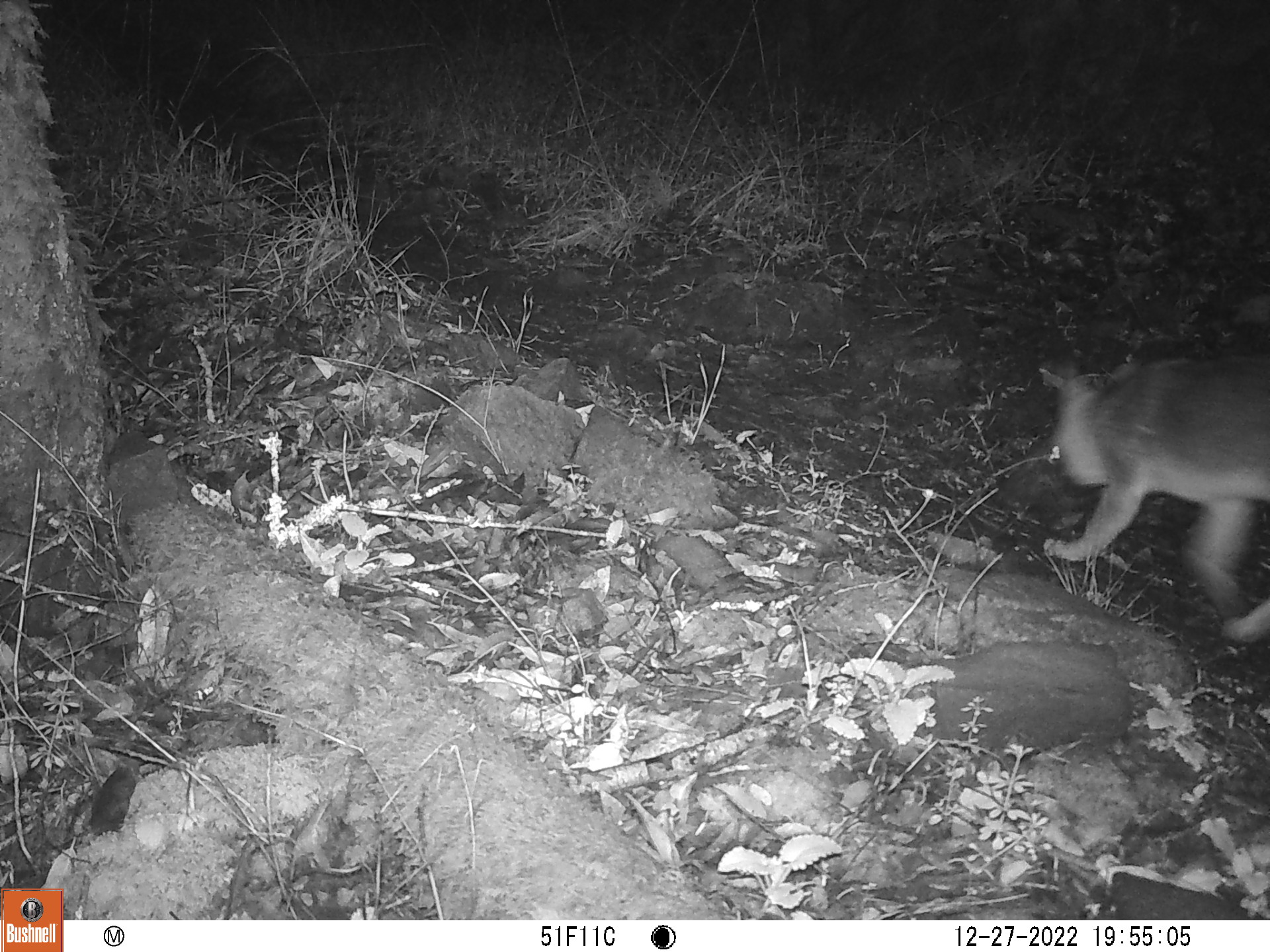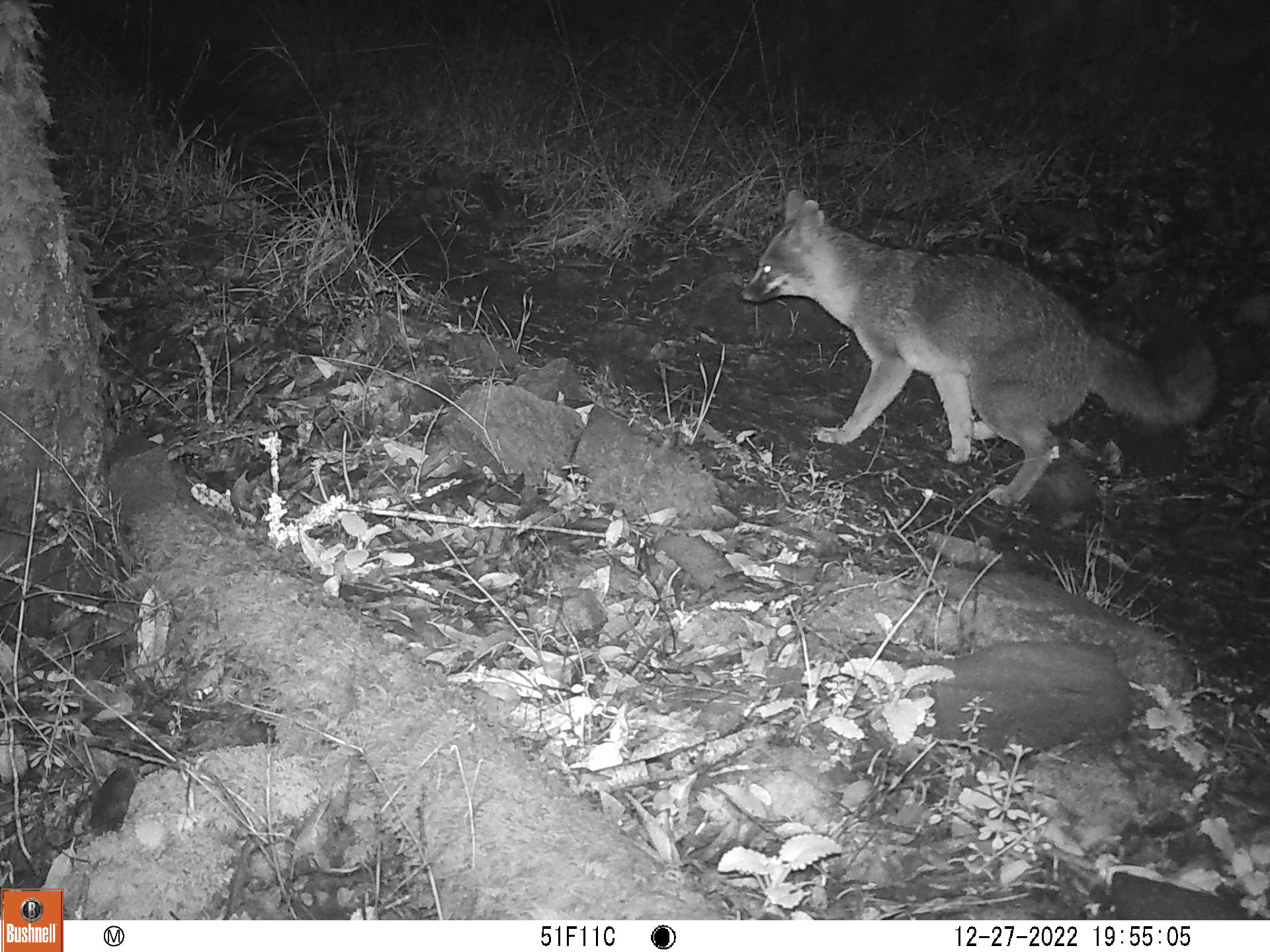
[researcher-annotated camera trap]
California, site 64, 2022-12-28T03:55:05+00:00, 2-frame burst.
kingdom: Animalia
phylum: Chordata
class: Mammalia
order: Carnivora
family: Canidae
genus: Urocyon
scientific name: Urocyon cinereoargenteus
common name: gray fox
Gray fox (Urocyon cinereoargenteus).